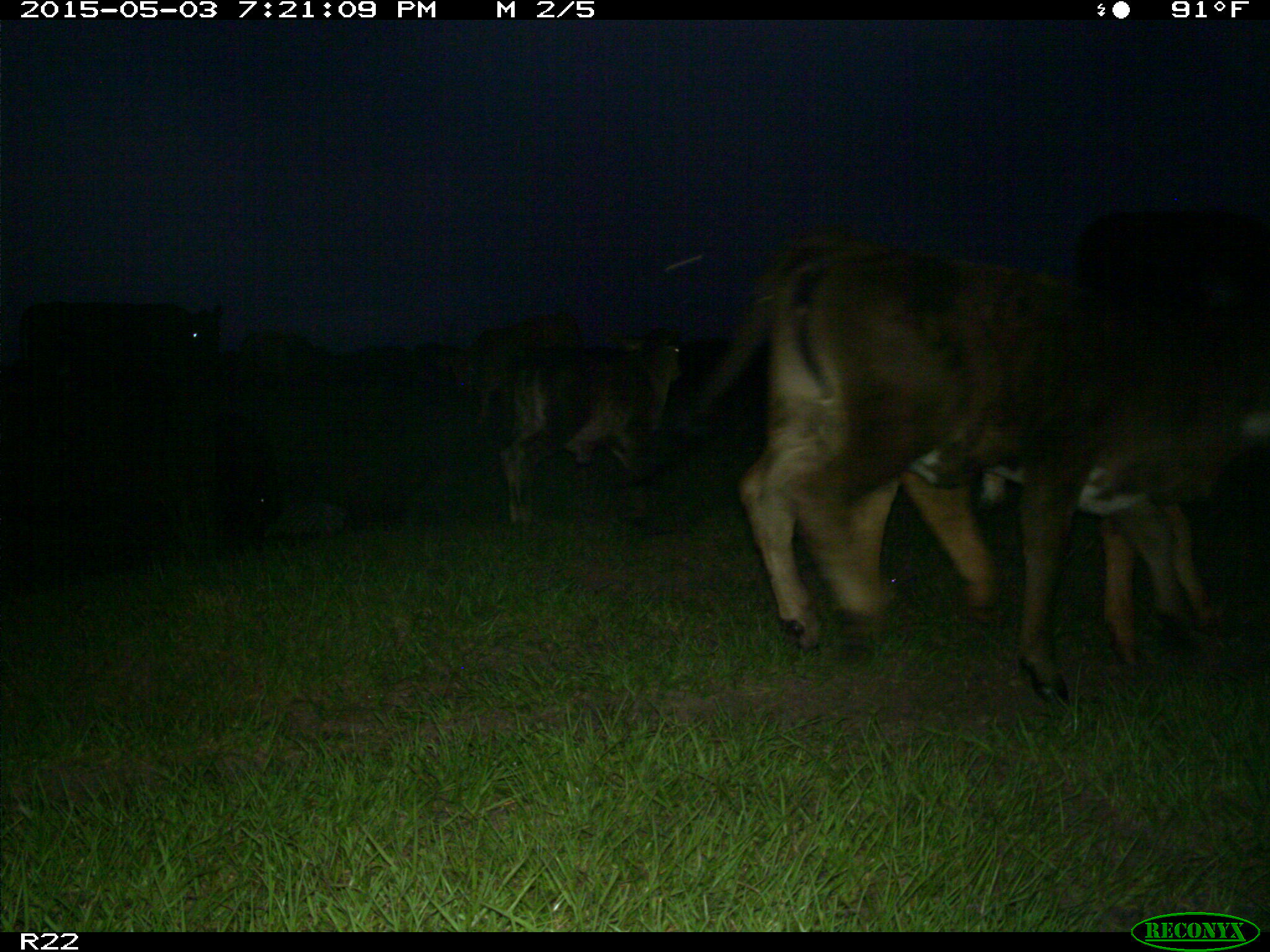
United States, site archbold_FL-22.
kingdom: Animalia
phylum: Chordata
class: Mammalia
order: Artiodactyla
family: Bovidae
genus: Bos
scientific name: Bos taurus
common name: domestic cow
Bos taurus (domestic cow).